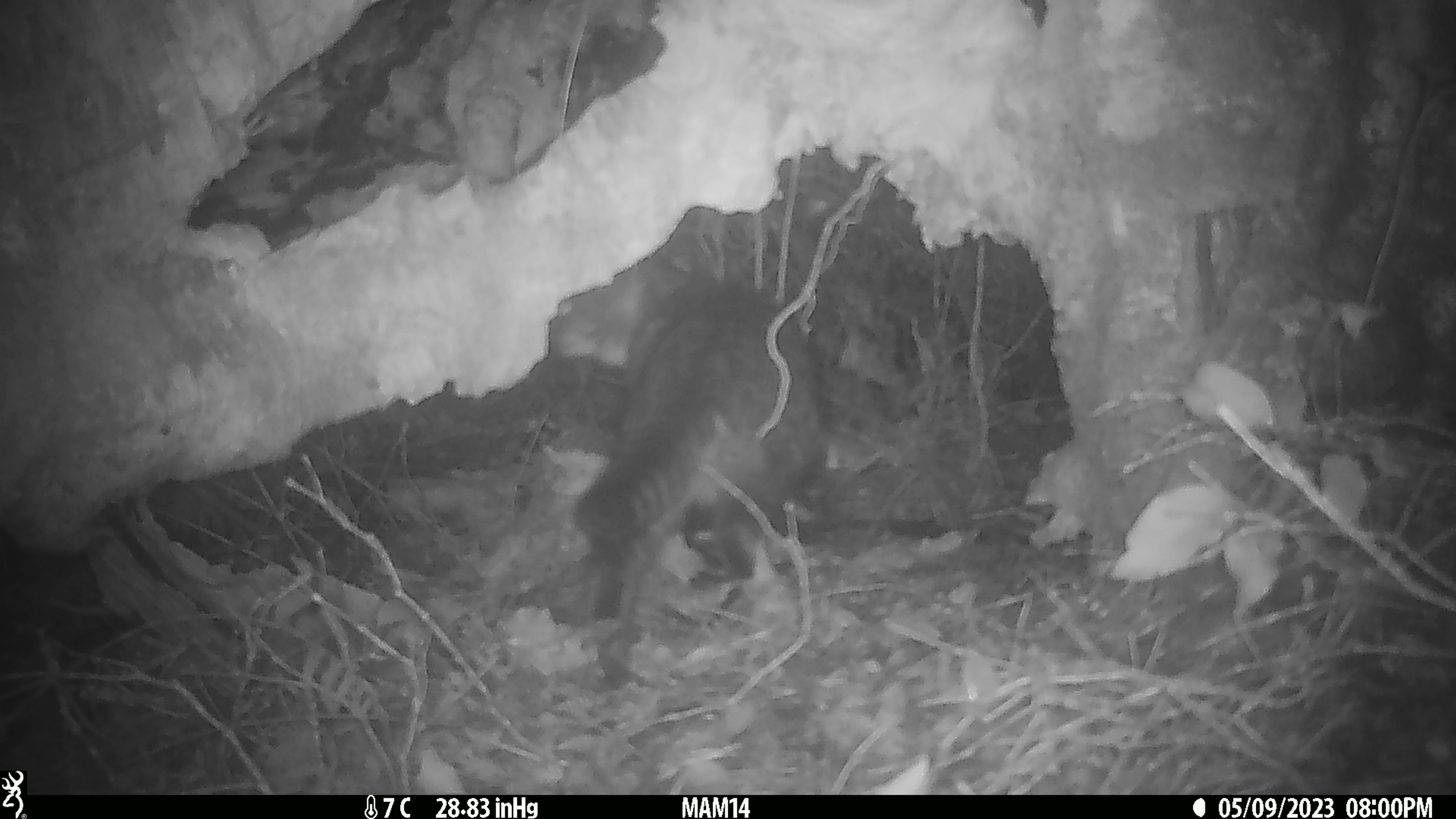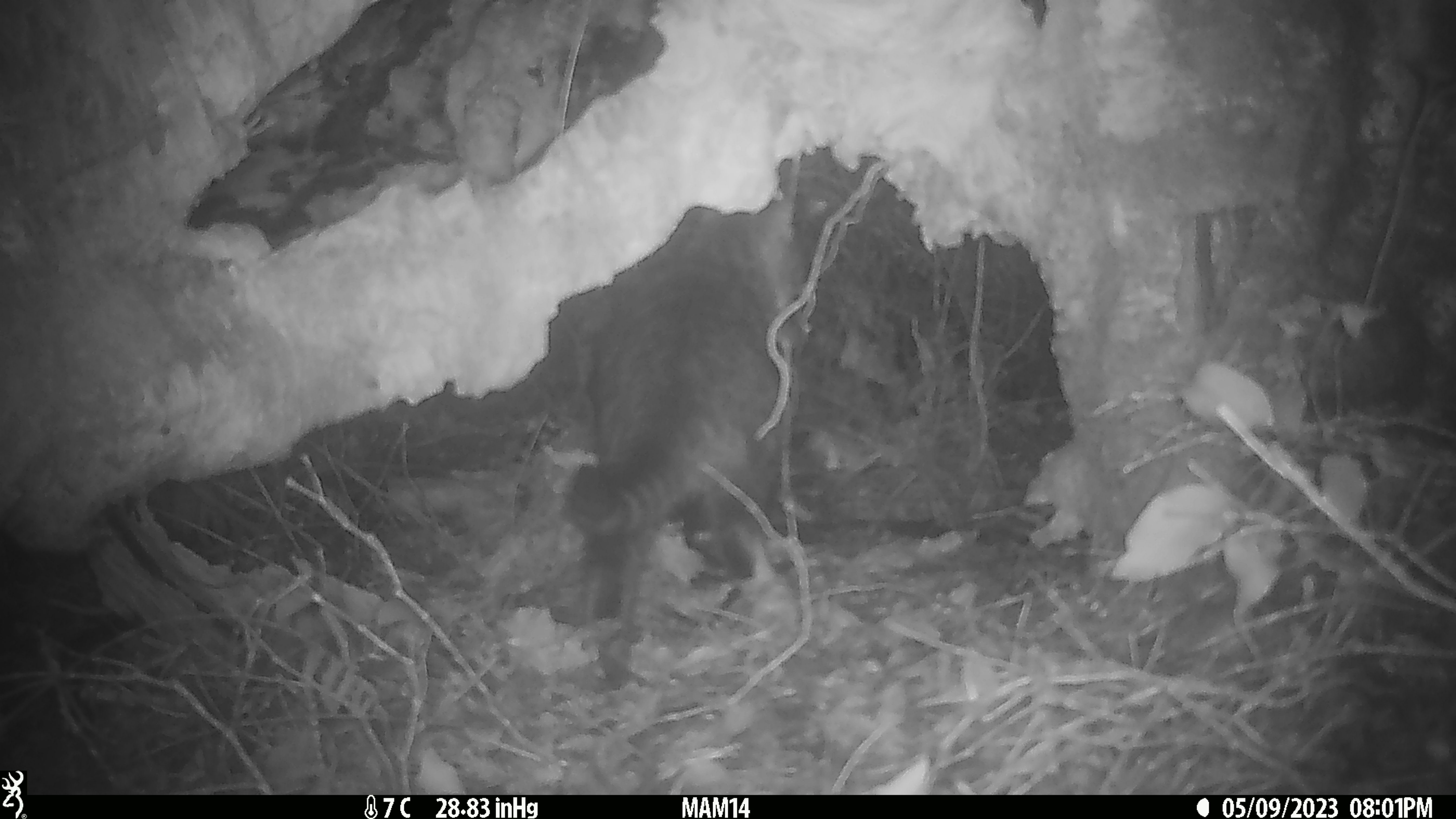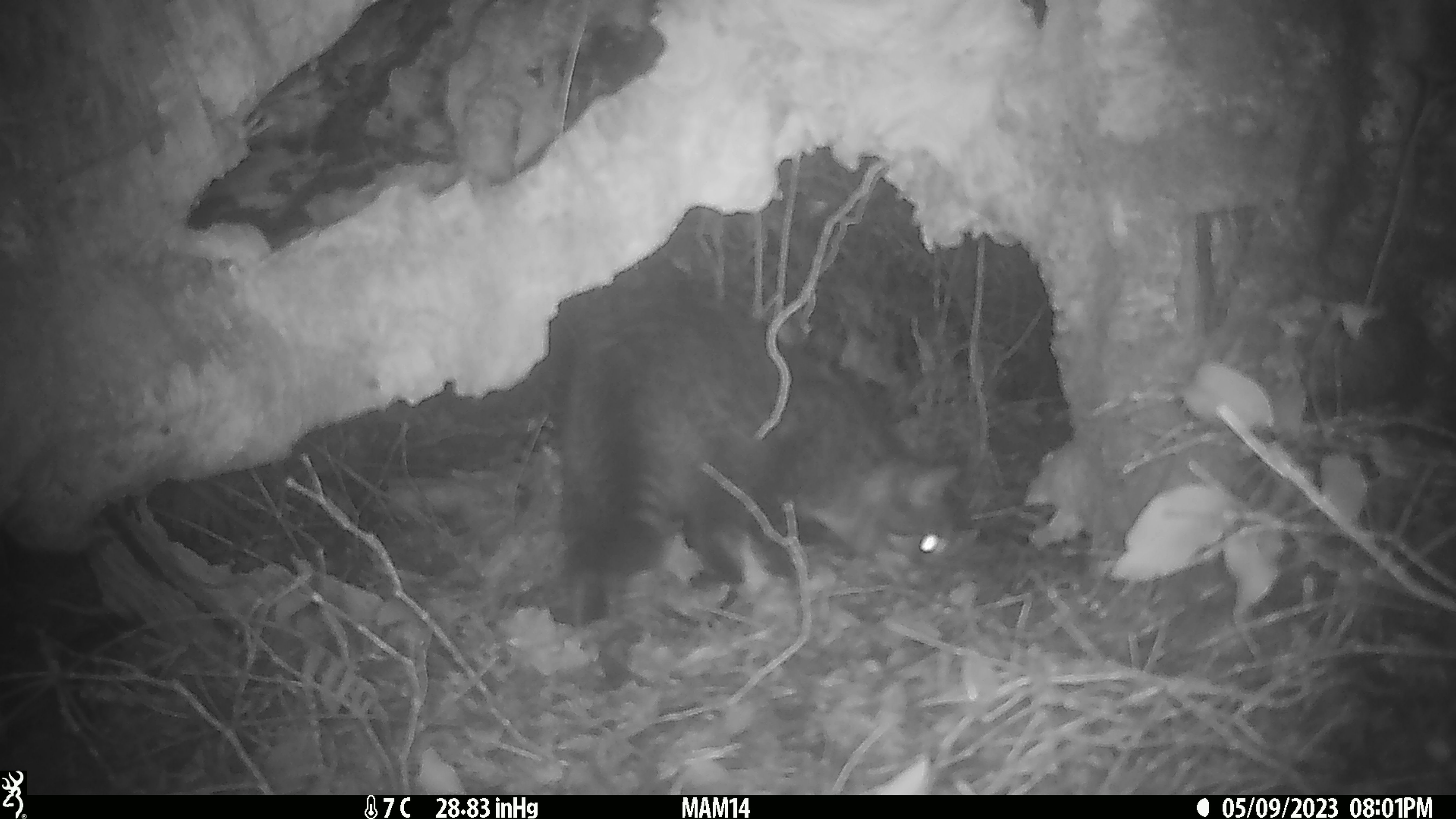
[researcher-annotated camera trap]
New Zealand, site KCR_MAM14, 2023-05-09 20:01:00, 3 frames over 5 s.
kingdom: Animalia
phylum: Chordata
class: Mammalia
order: Carnivora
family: Felidae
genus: Felis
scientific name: Felis catus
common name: domestic cat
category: cat